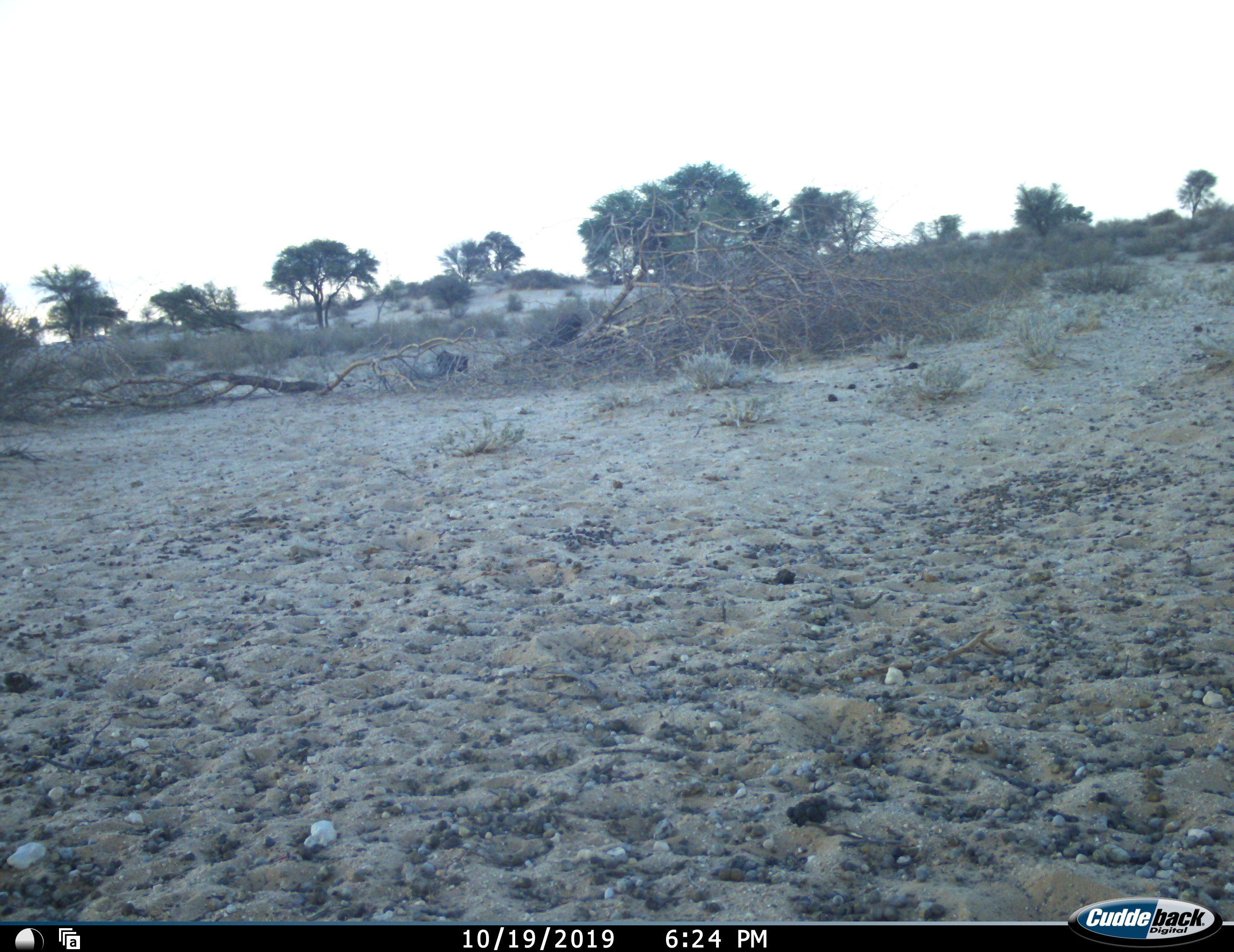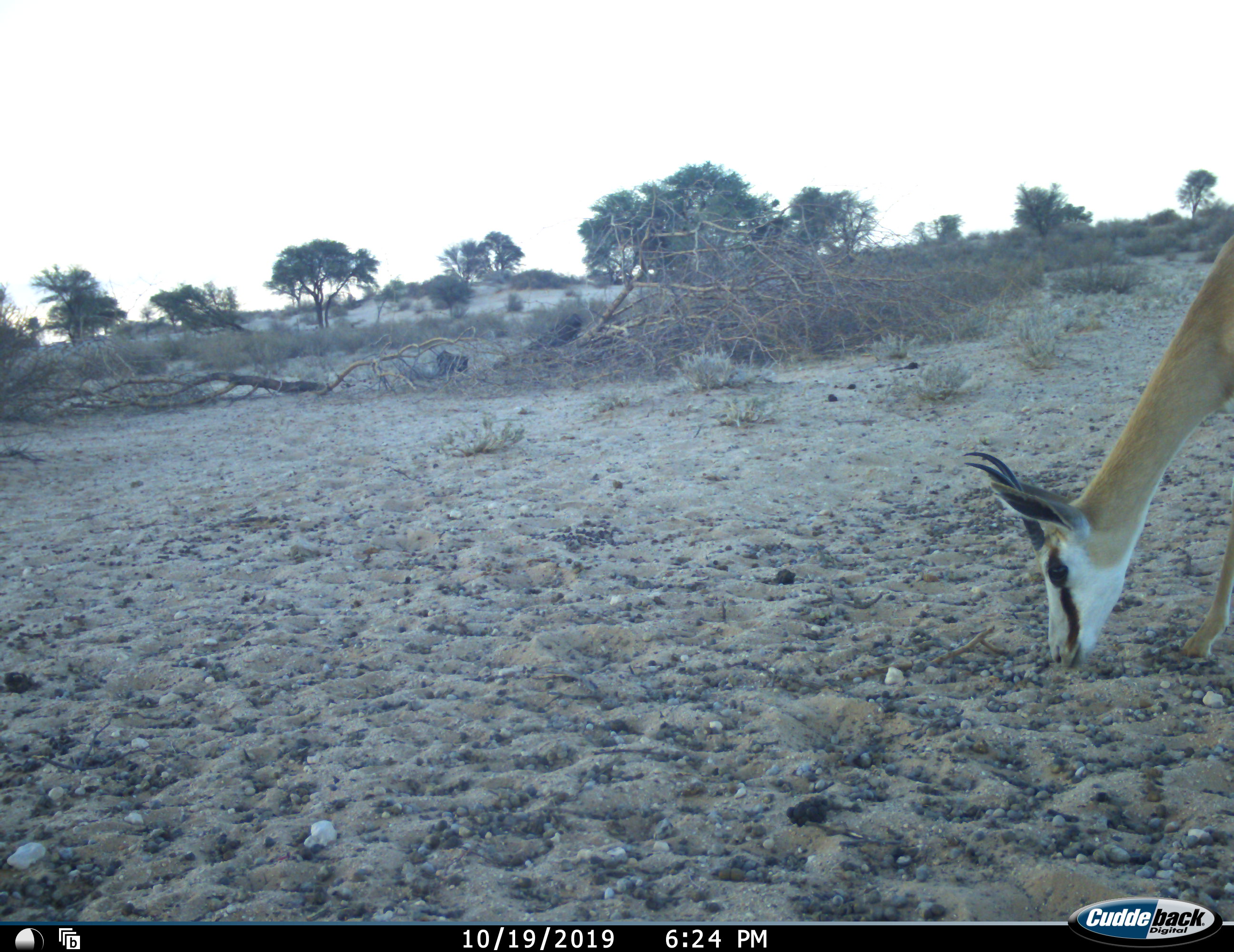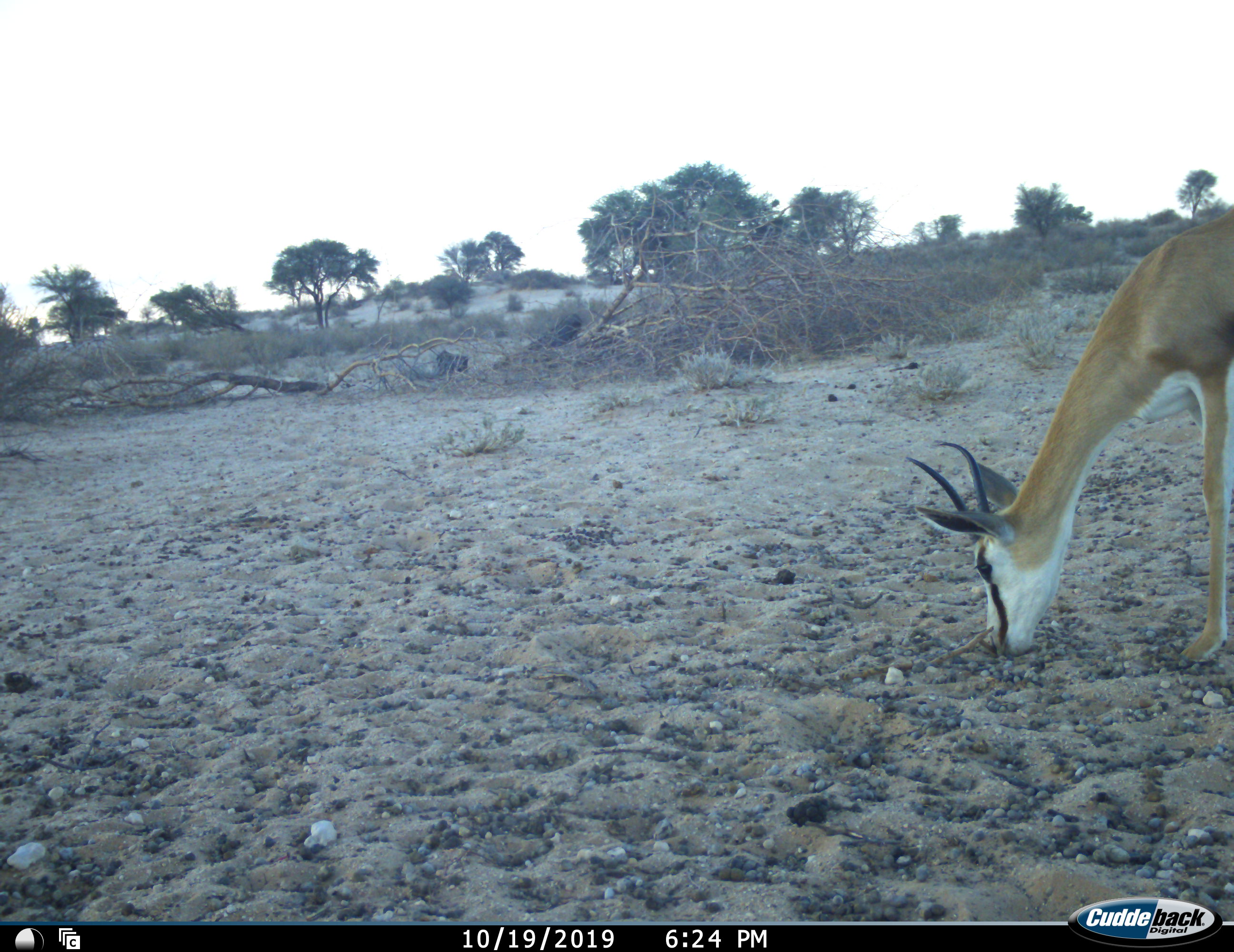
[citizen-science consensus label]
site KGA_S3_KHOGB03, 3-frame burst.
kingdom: Animalia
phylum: Chordata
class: Mammalia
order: Artiodactyla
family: Bovidae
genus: Antidorcas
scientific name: Antidorcas marsupialis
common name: springbok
Springbok (Antidorcas marsupialis), count 1. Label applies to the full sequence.